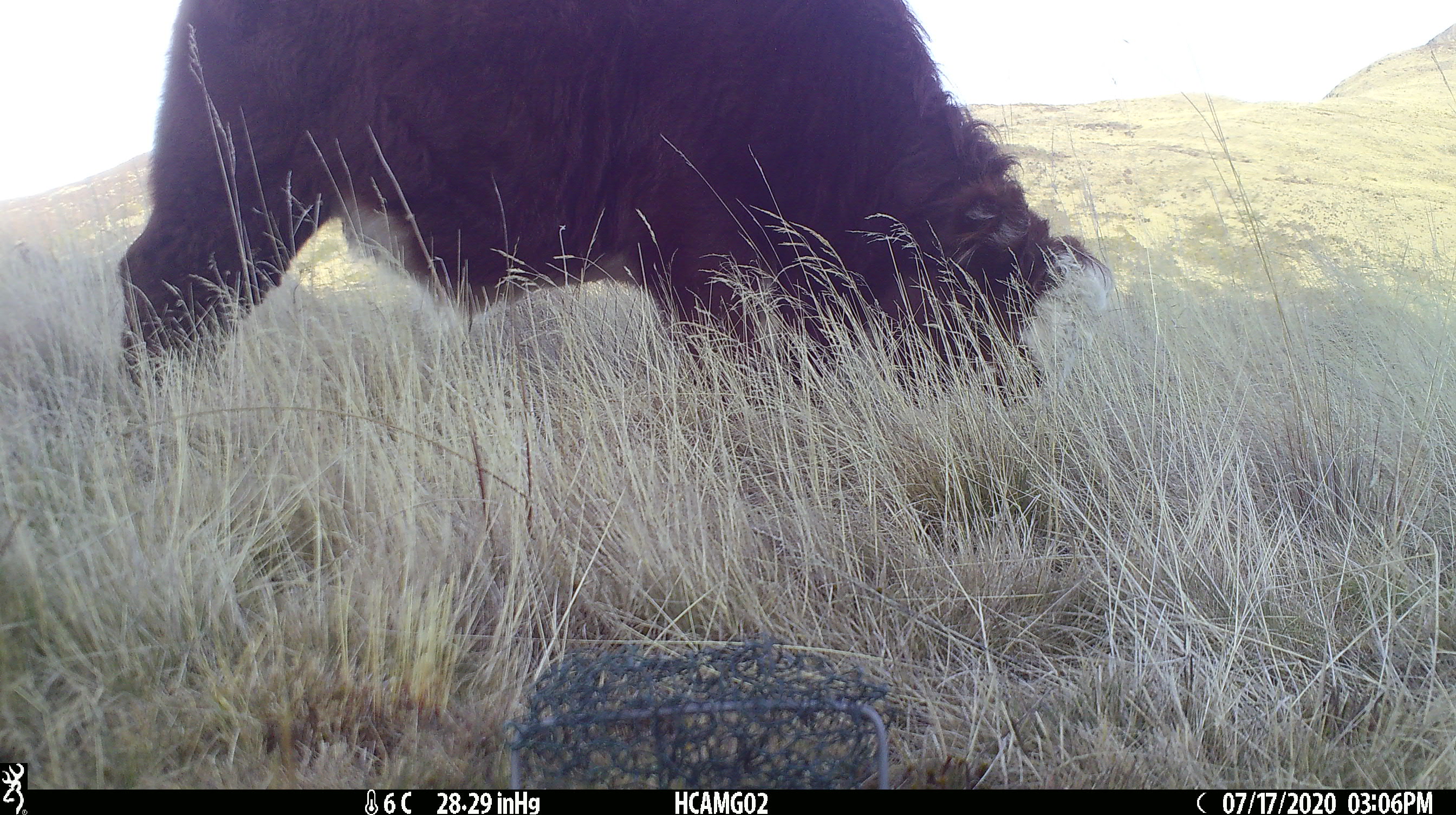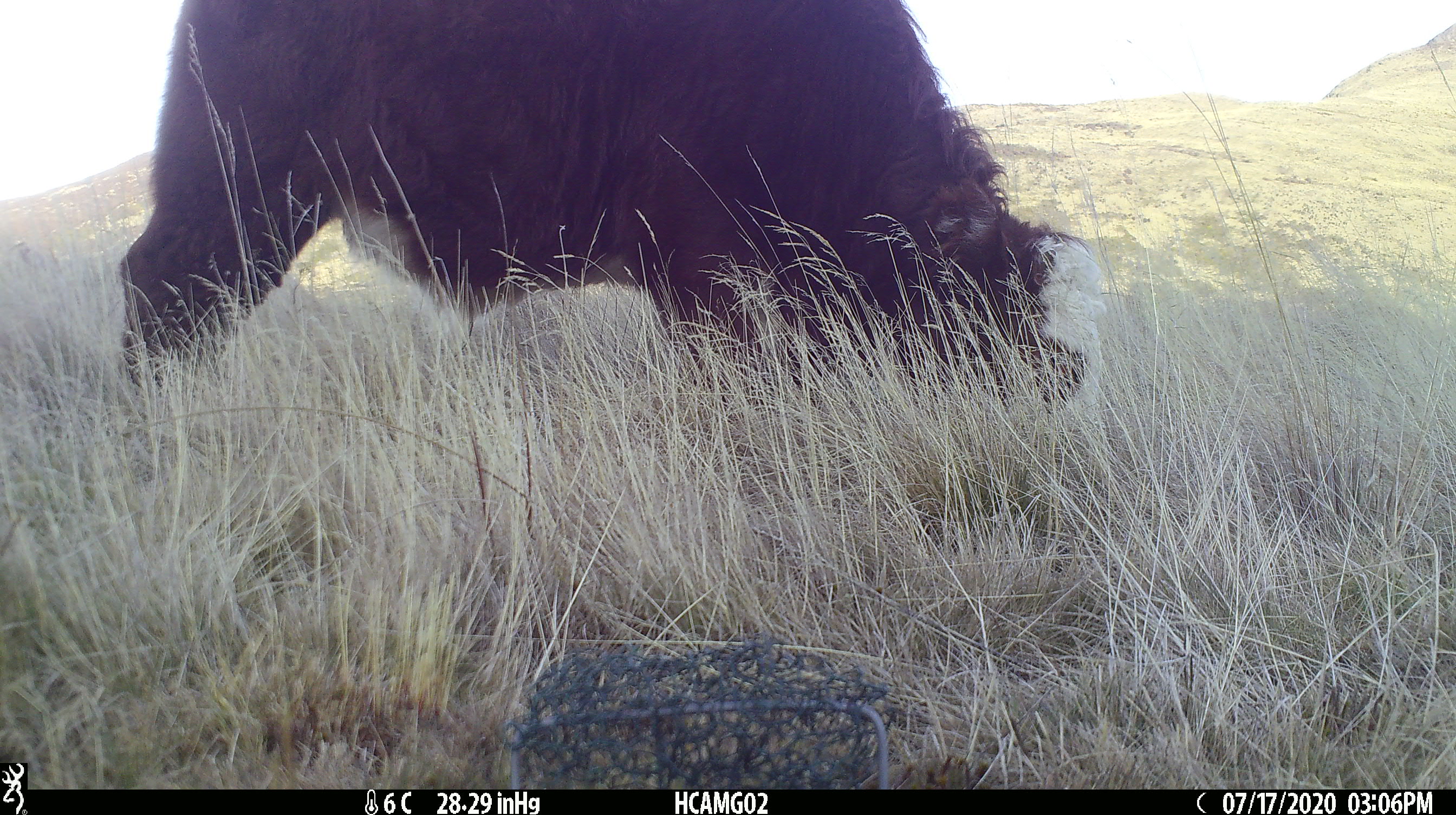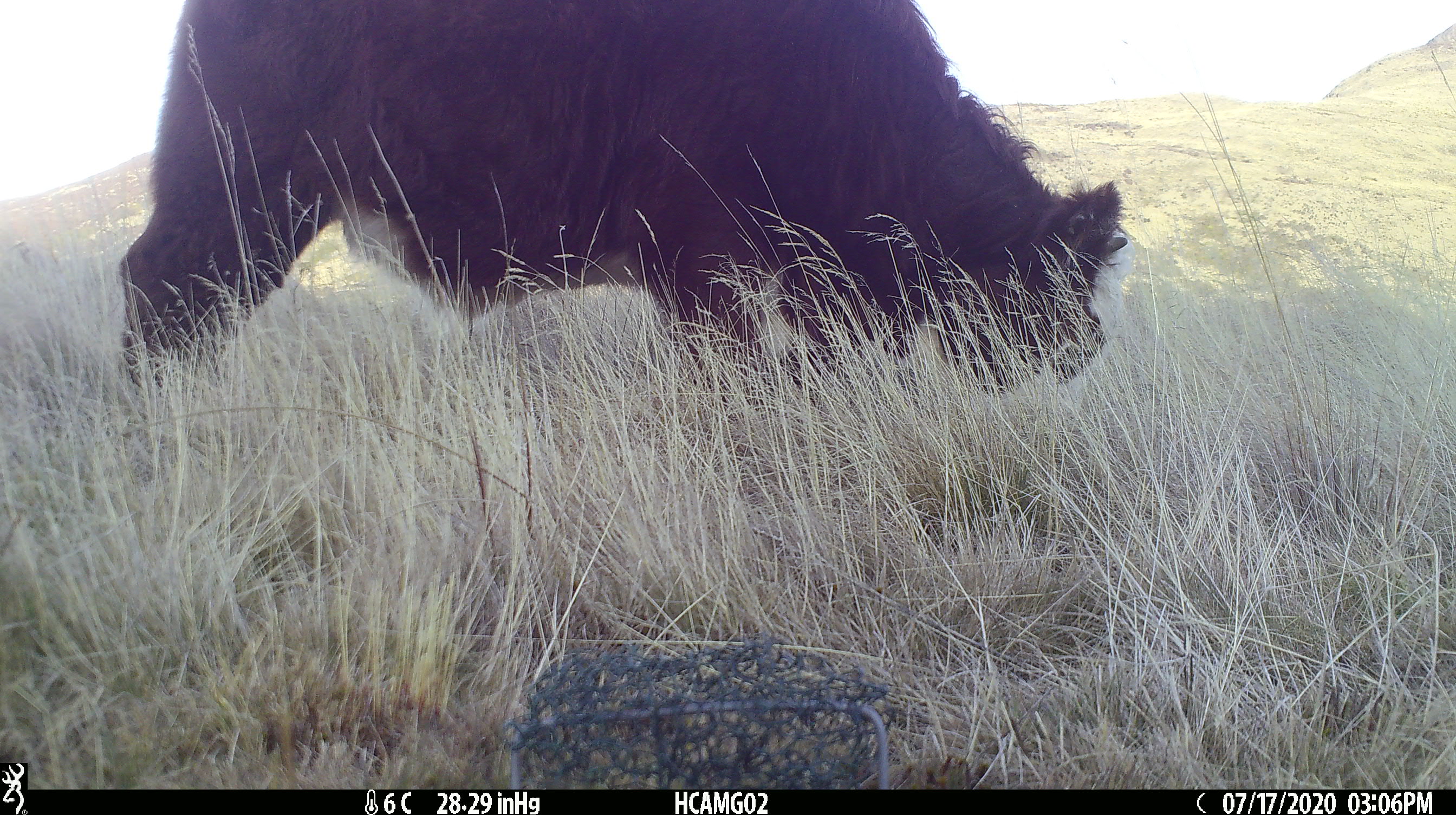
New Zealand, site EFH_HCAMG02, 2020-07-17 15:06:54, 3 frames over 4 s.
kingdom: Animalia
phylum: Chordata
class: Mammalia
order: Artiodactyla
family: Bovidae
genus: Bos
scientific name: Bos taurus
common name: domestic cow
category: cow